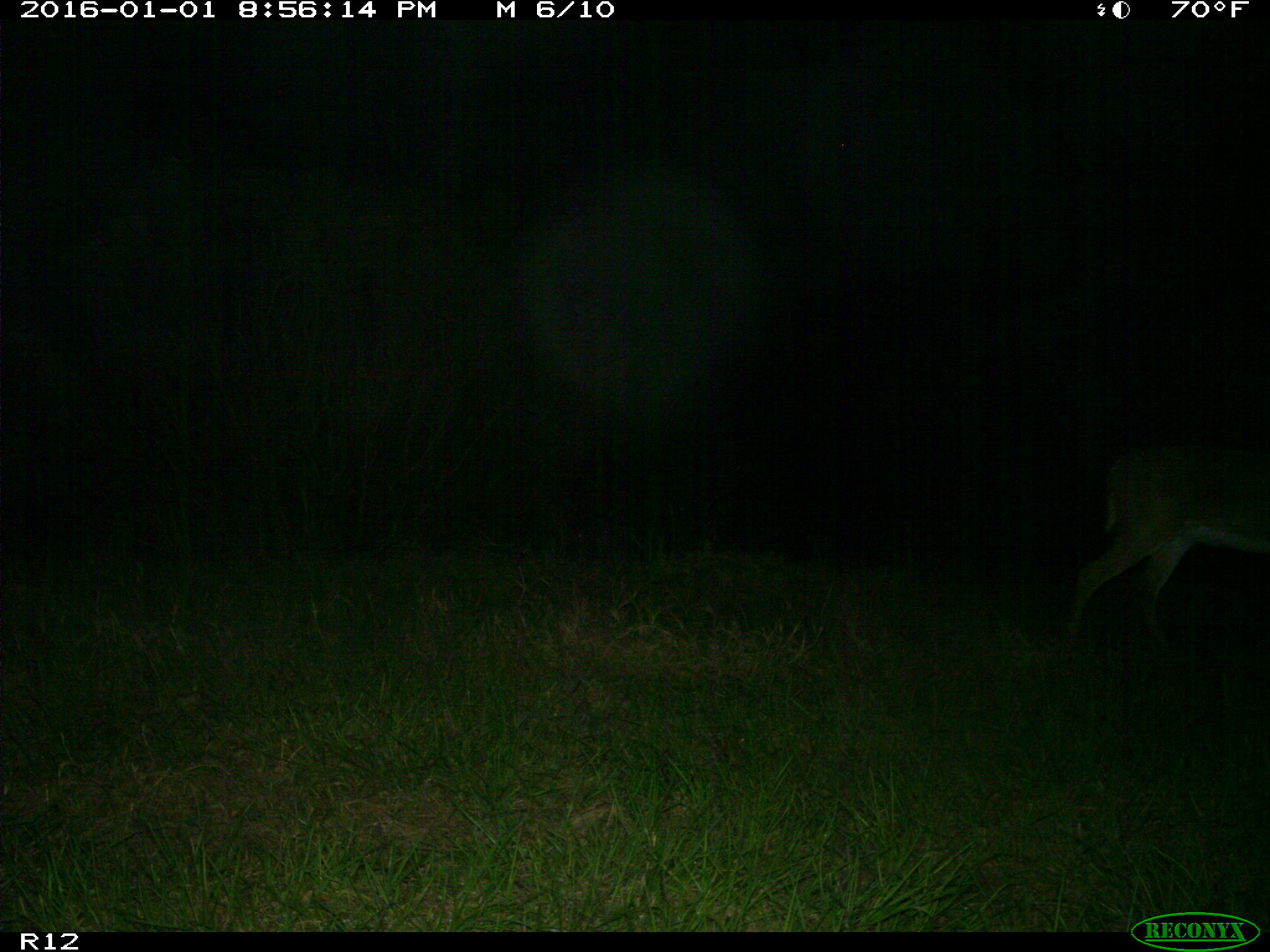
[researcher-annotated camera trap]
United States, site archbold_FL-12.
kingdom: Animalia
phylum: Chordata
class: Mammalia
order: Artiodactyla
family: Cervidae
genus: Odocoileus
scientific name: Odocoileus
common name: deer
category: unidentified deer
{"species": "unidentified deer (deer) (Odocoileus)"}